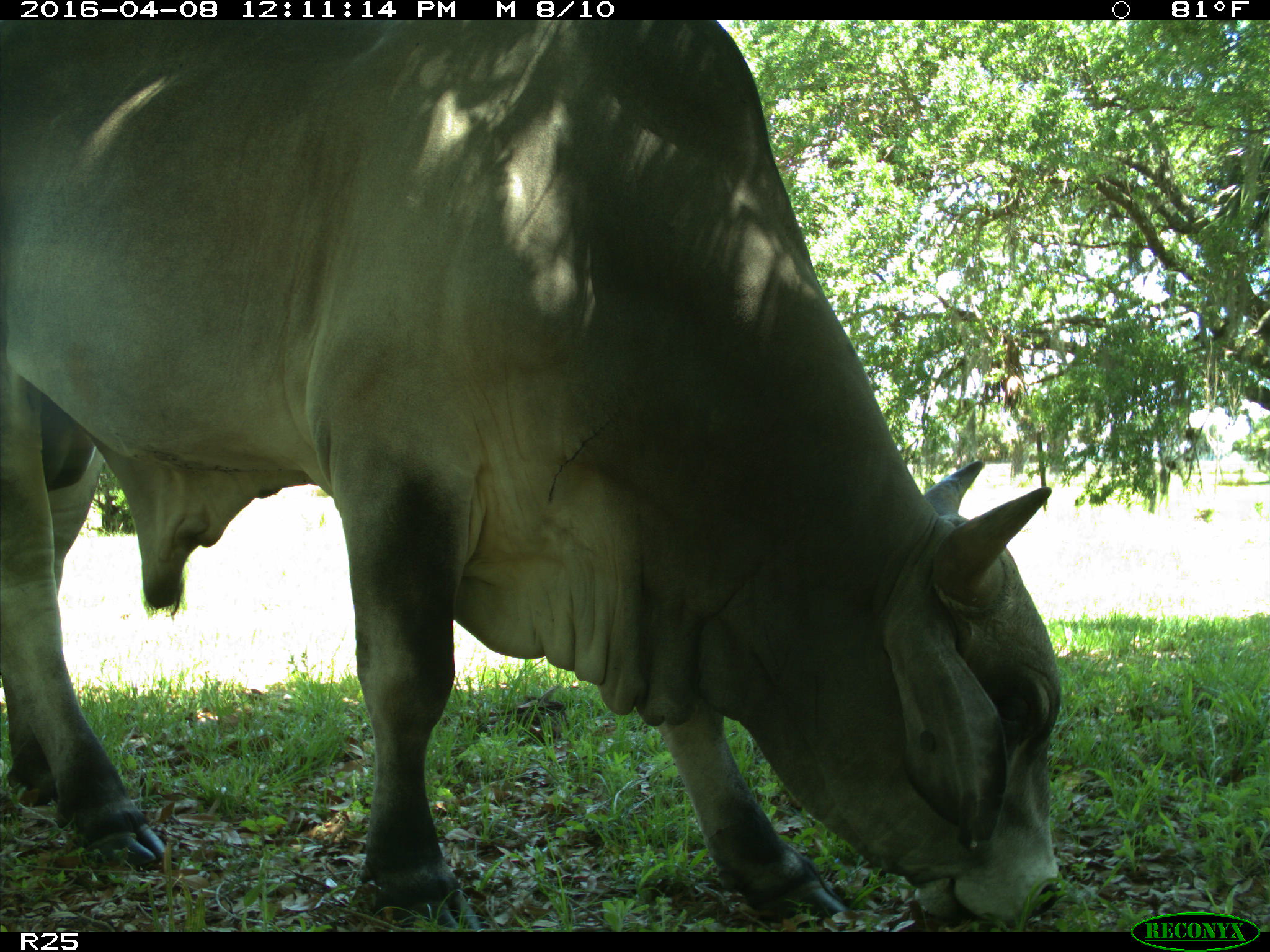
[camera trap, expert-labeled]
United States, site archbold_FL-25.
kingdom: Animalia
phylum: Chordata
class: Mammalia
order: Artiodactyla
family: Bovidae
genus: Bos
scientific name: Bos taurus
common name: domestic cow